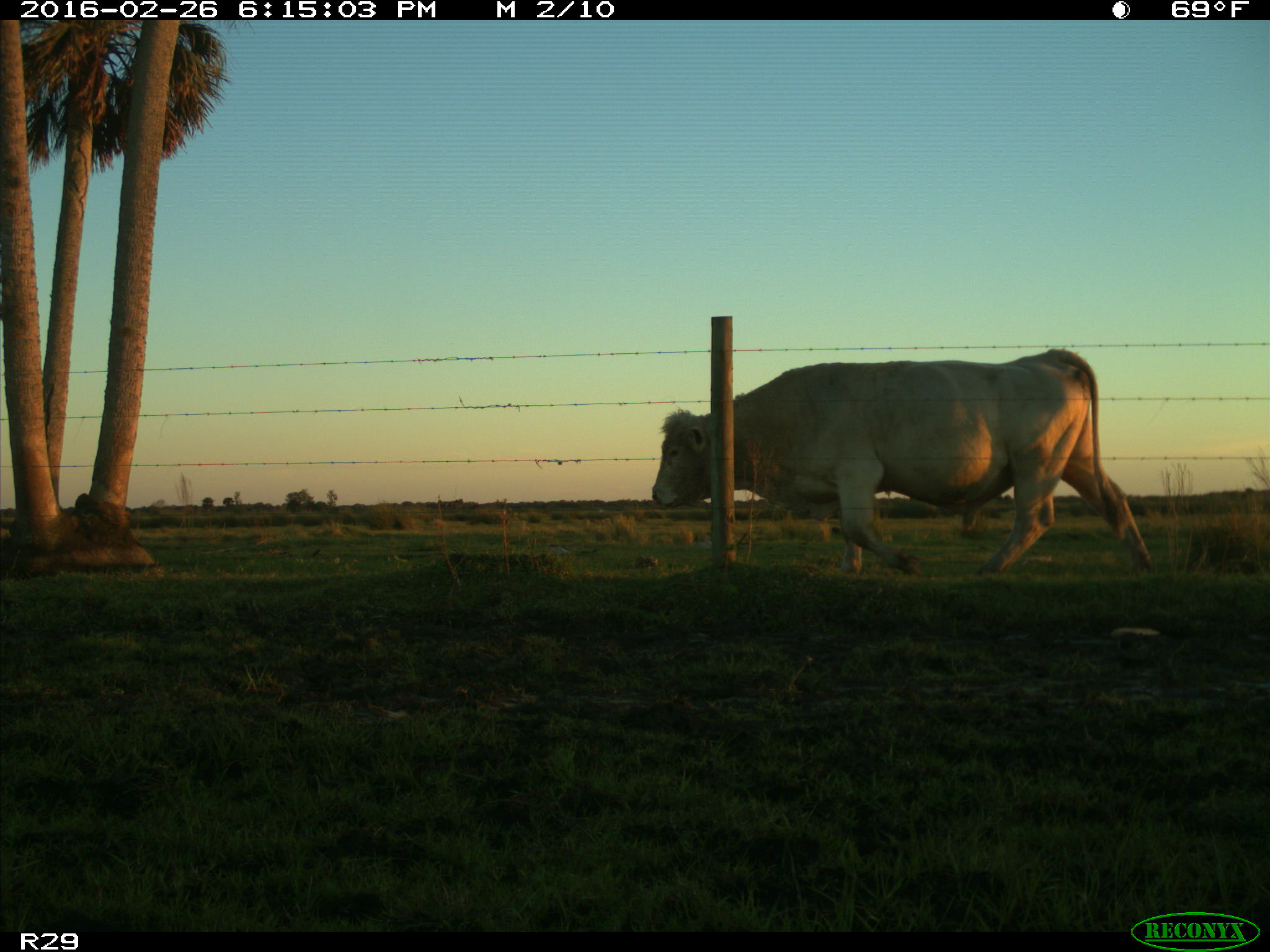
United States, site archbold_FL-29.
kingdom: Animalia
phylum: Chordata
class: Mammalia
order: Artiodactyla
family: Bovidae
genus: Bos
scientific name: Bos taurus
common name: domestic cow